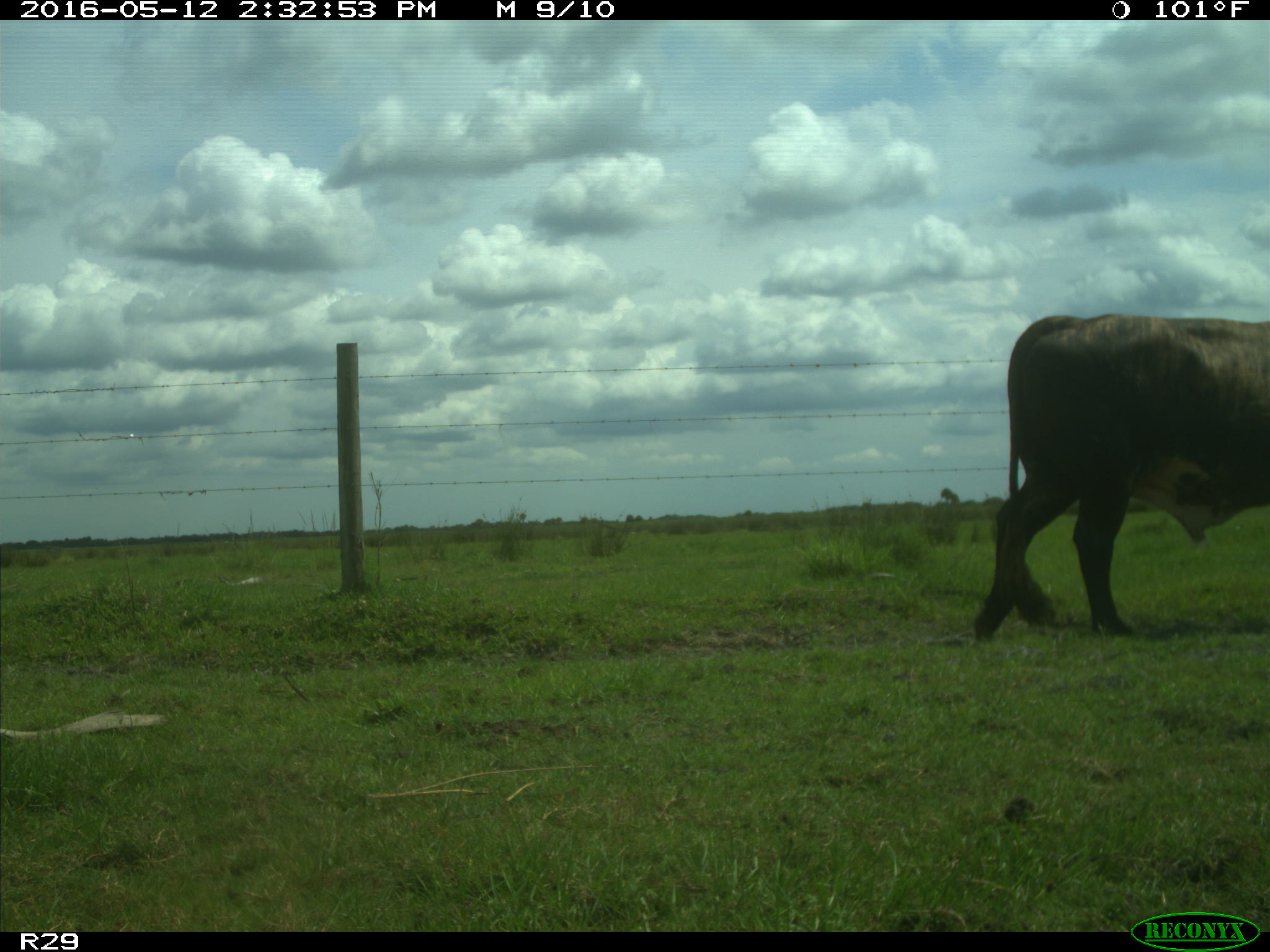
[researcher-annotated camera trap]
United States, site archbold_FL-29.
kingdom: Animalia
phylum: Chordata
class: Mammalia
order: Artiodactyla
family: Bovidae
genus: Bos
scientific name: Bos taurus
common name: domestic cow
Bos taurus (domestic cow).